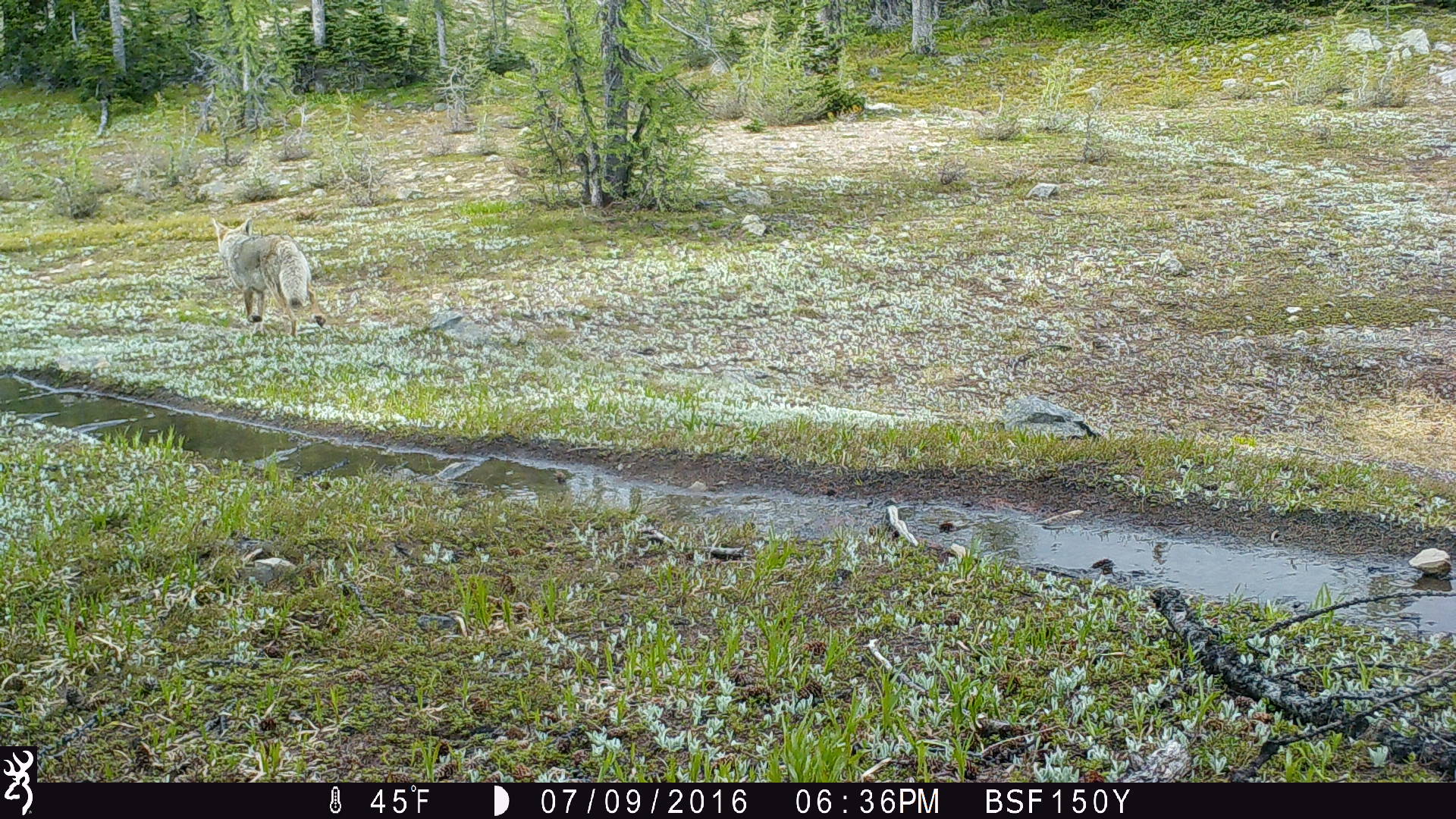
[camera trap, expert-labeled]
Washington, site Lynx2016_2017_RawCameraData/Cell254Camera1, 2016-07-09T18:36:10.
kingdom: Animalia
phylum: Chordata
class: Mammalia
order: Carnivora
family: Canidae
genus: Canis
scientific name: Canis latrans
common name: coyote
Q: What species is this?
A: Canis latrans (coyote).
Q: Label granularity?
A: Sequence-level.